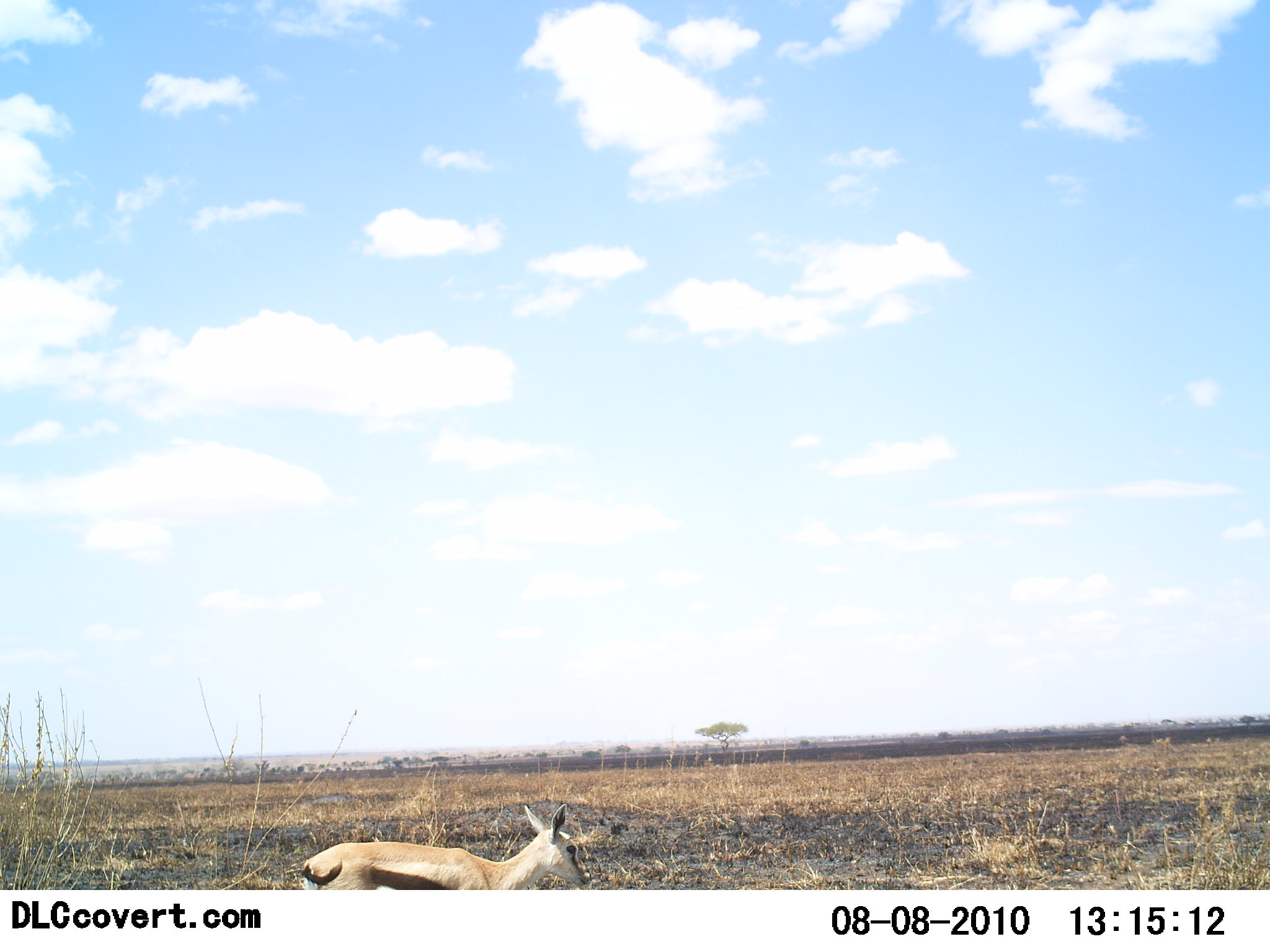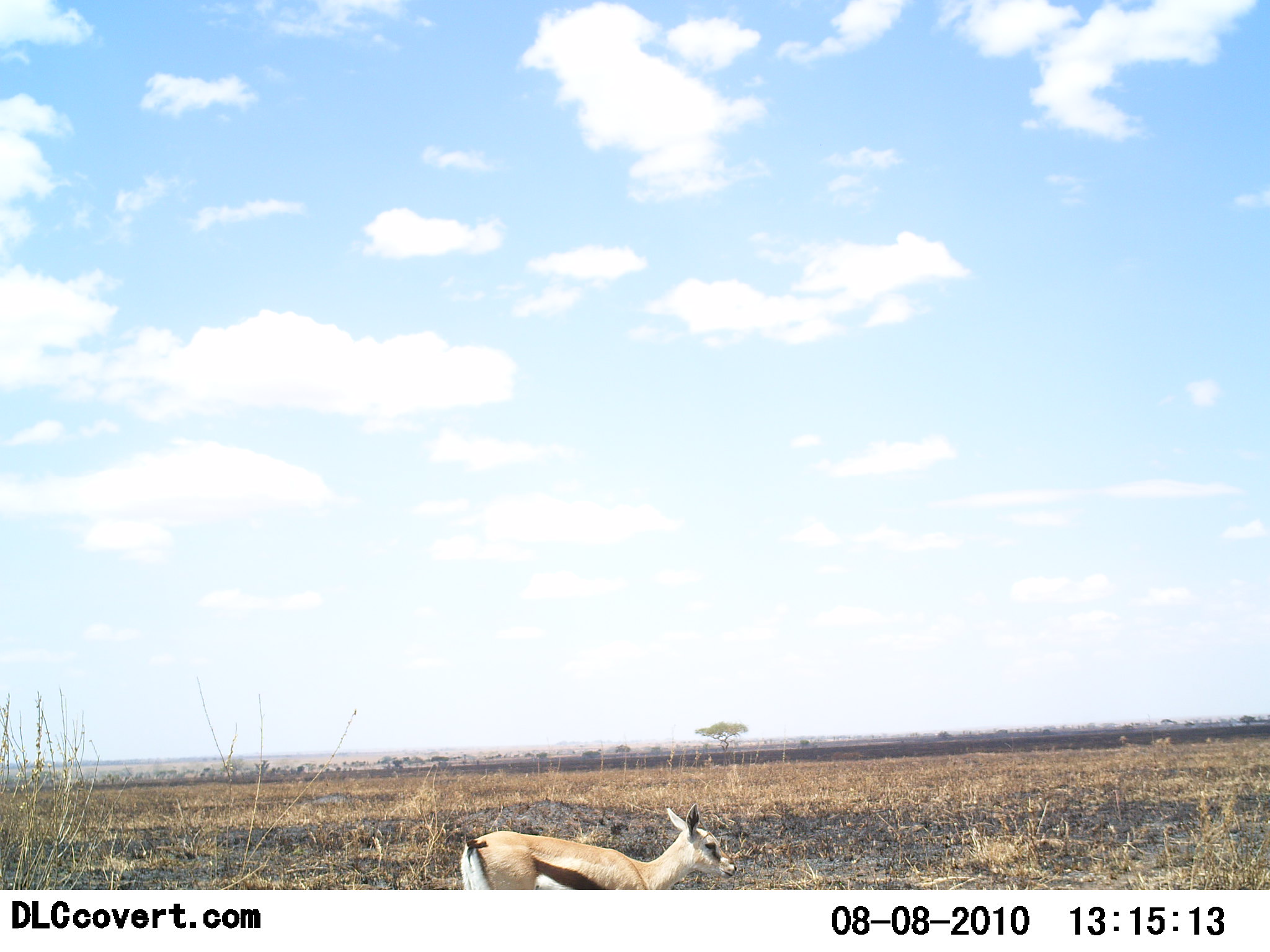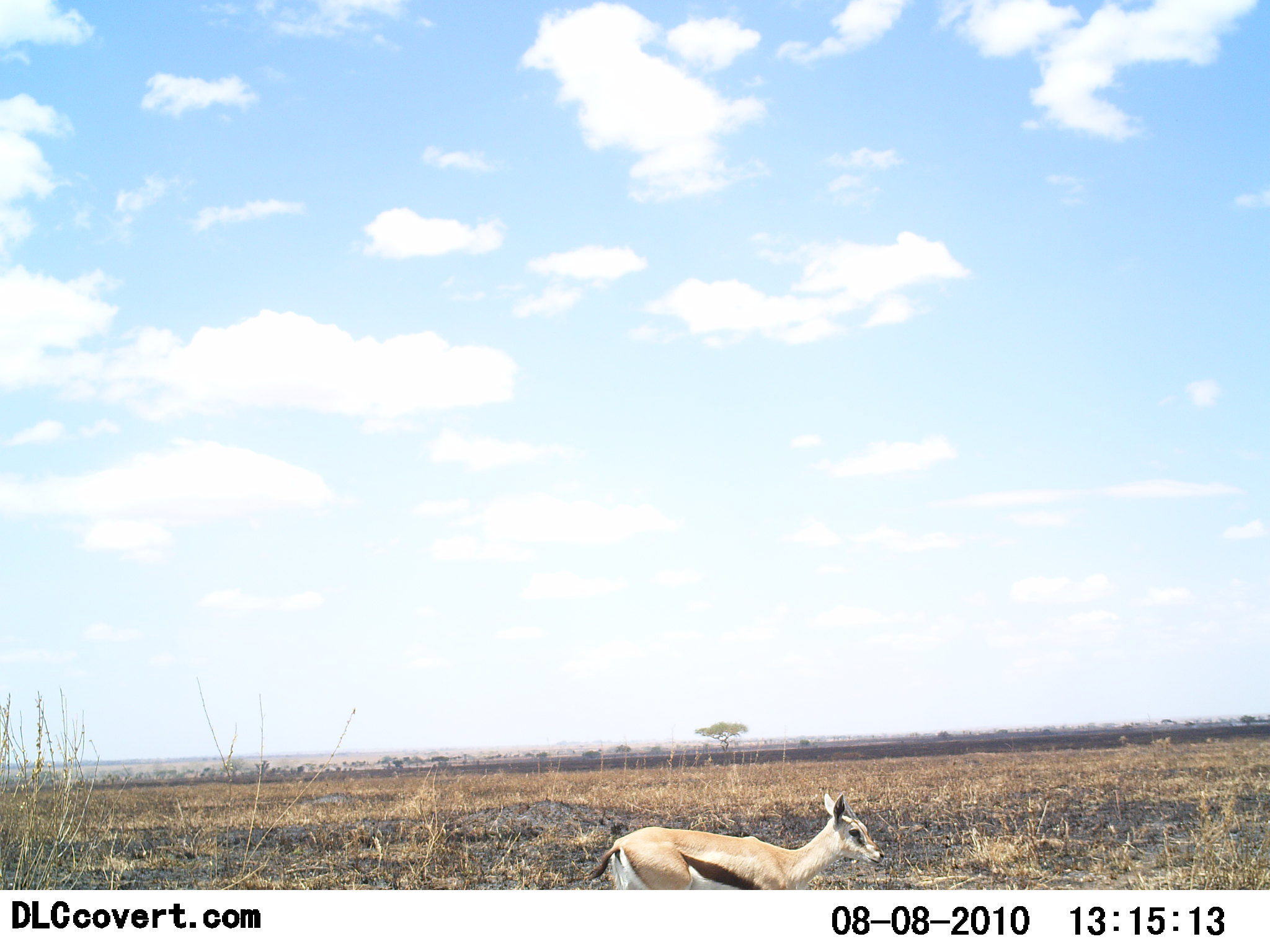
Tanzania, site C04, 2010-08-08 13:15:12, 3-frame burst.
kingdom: Animalia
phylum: Chordata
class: Mammalia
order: Artiodactyla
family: Bovidae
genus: Eudorcas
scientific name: Eudorcas thomsonii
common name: thomson's gazelle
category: gazellethomsons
Gazellethomsons (thomson's gazelle) (Eudorcas thomsonii), count 1. Behavior (volunteer vote fractions): standing 0%, resting 0%, moving 100%, interacting 0%. Young present (vote fraction): 12%. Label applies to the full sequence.